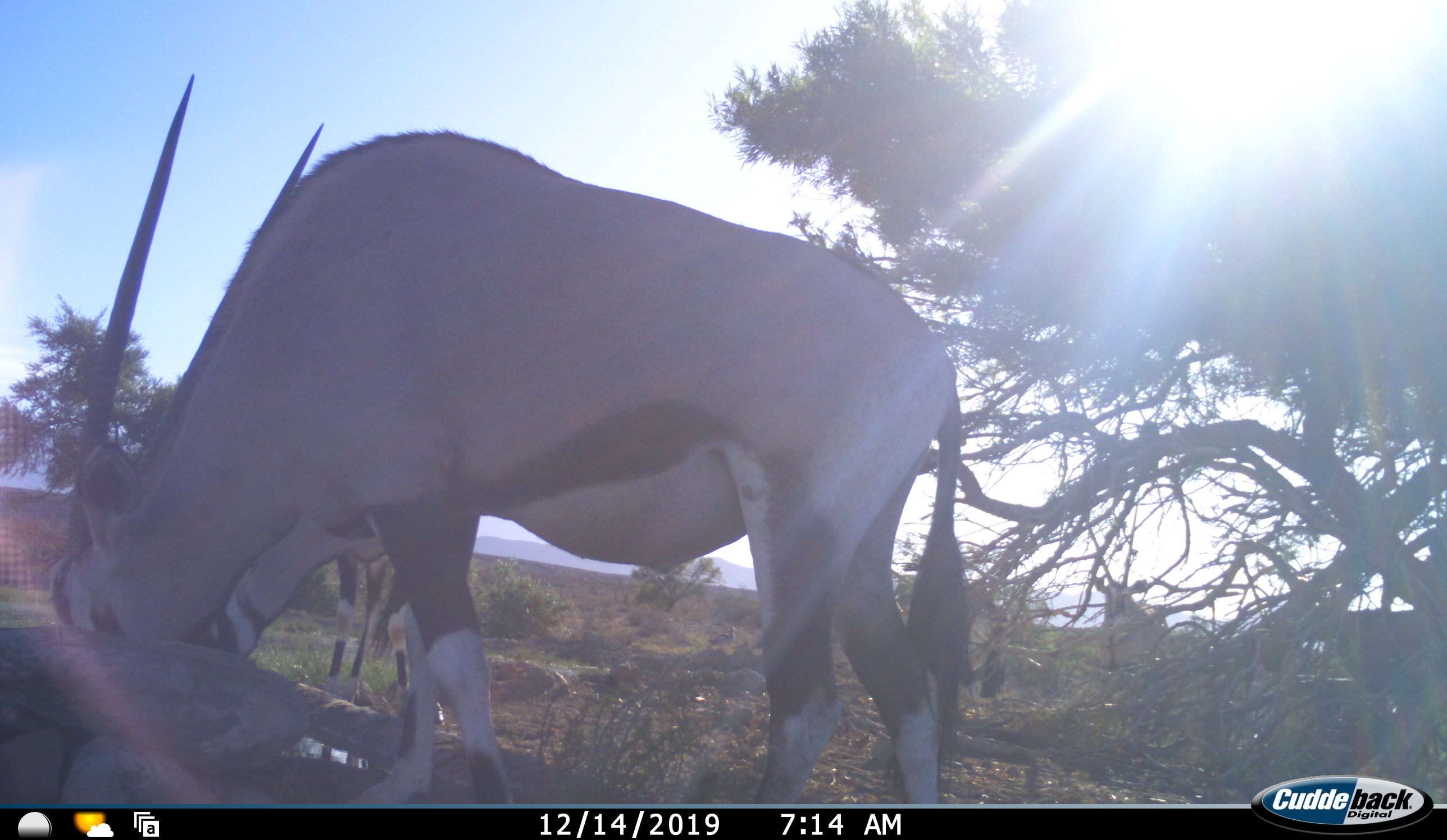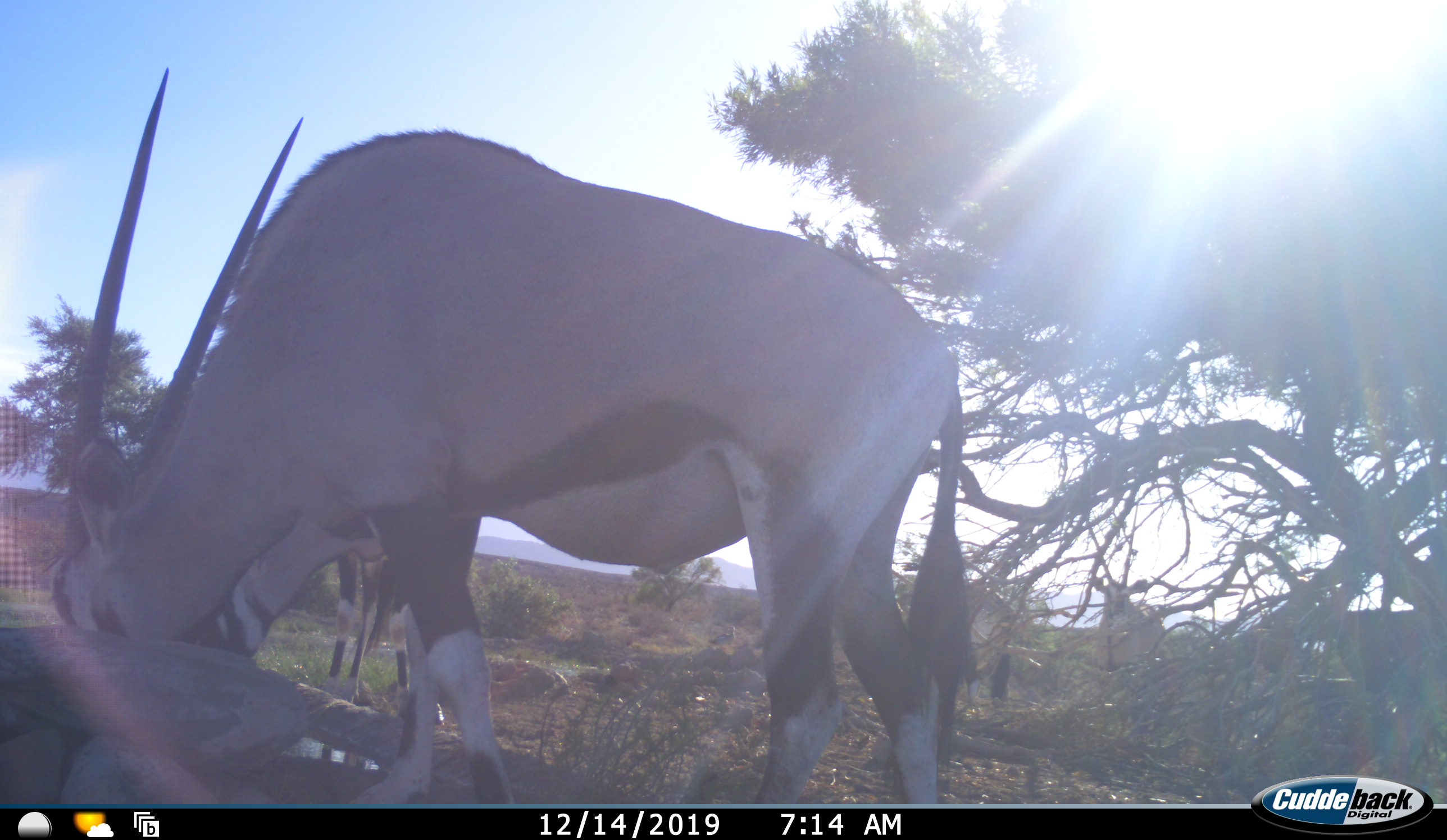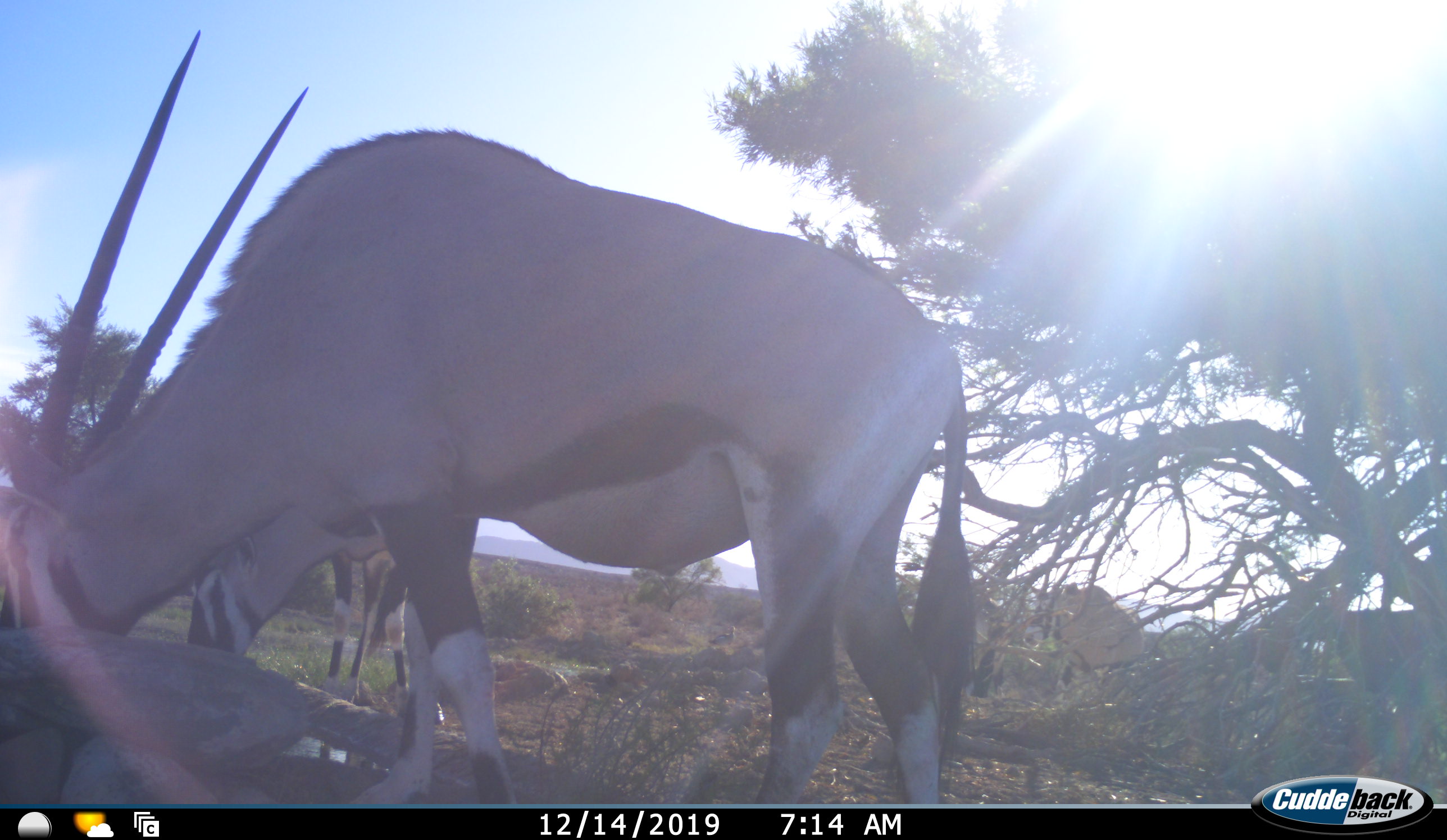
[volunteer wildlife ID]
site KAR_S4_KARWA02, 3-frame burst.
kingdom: Animalia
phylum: Chordata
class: Mammalia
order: Artiodactyla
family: Bovidae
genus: Oryx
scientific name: Oryx gazella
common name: gemsbok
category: oryx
Oryx (gemsbok) (Oryx gazella), count 4. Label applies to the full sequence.